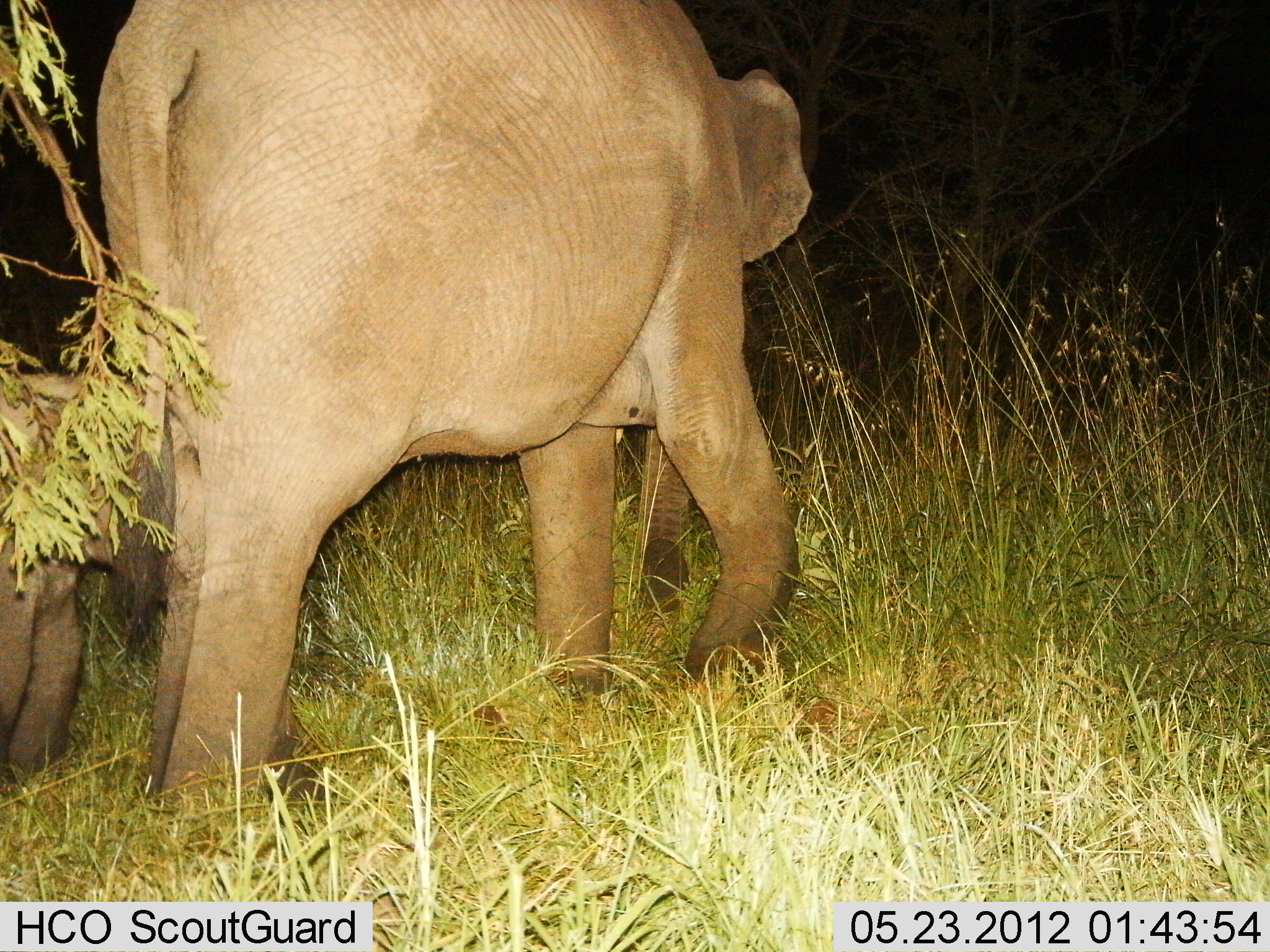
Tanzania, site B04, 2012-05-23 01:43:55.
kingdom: Animalia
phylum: Chordata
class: Mammalia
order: Proboscidea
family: Elephantidae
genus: Loxodonta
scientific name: Loxodonta africana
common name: african bush elephant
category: elephant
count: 2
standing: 18%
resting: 0%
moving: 91%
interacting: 0%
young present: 91%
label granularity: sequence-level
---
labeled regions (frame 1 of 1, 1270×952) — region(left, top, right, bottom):
animal: region(94, 1, 814, 825); region(0, 369, 187, 813)